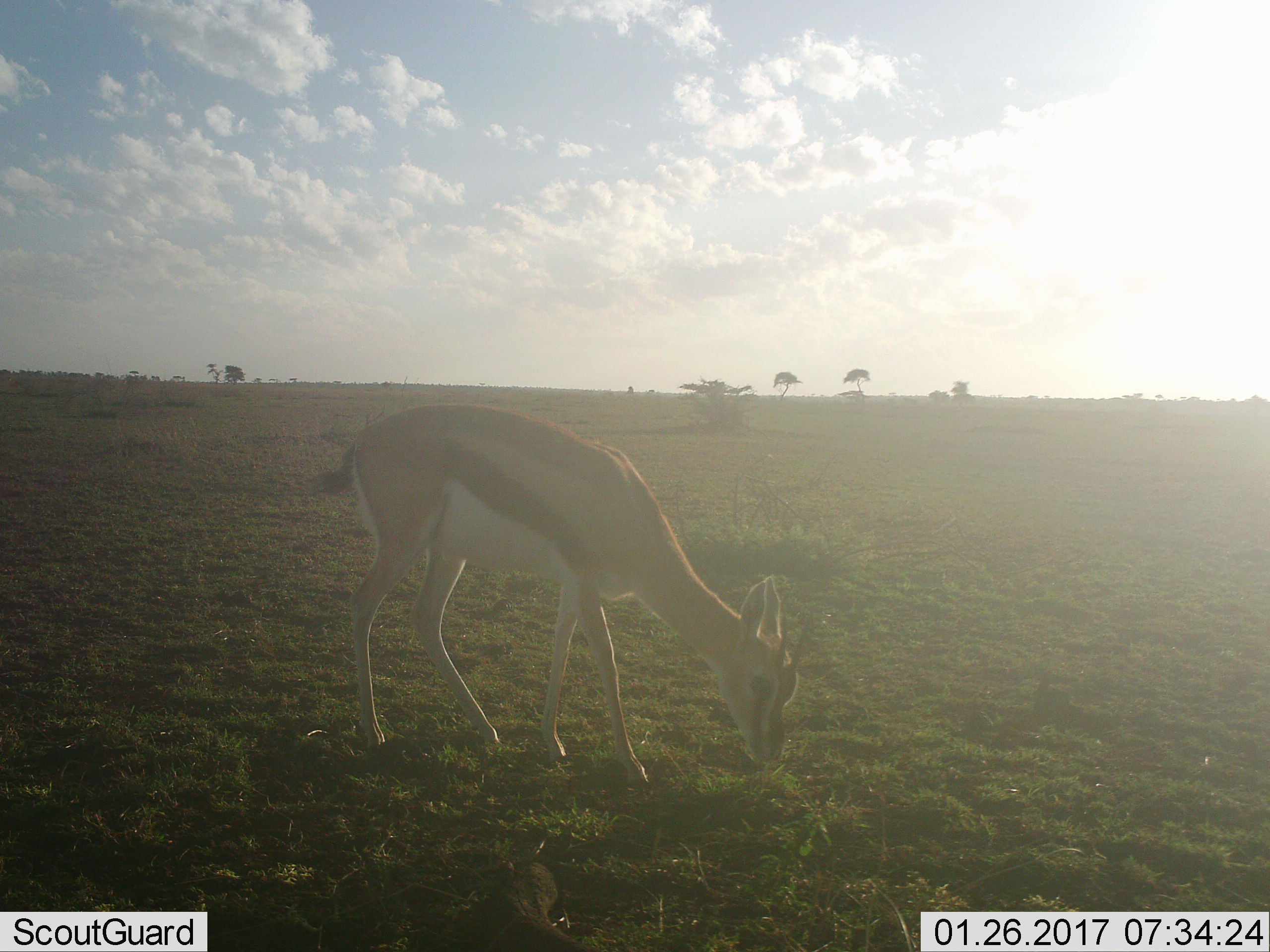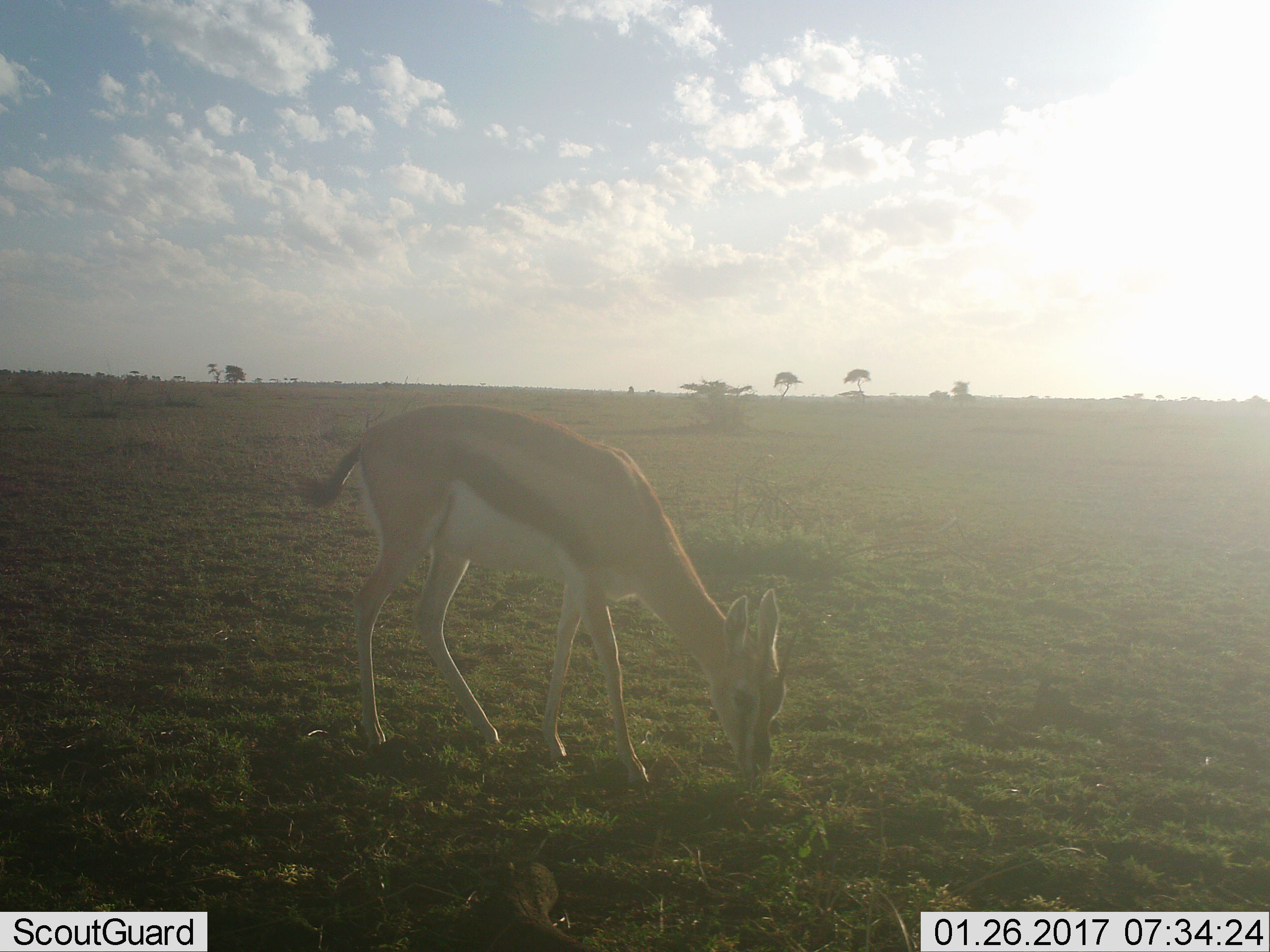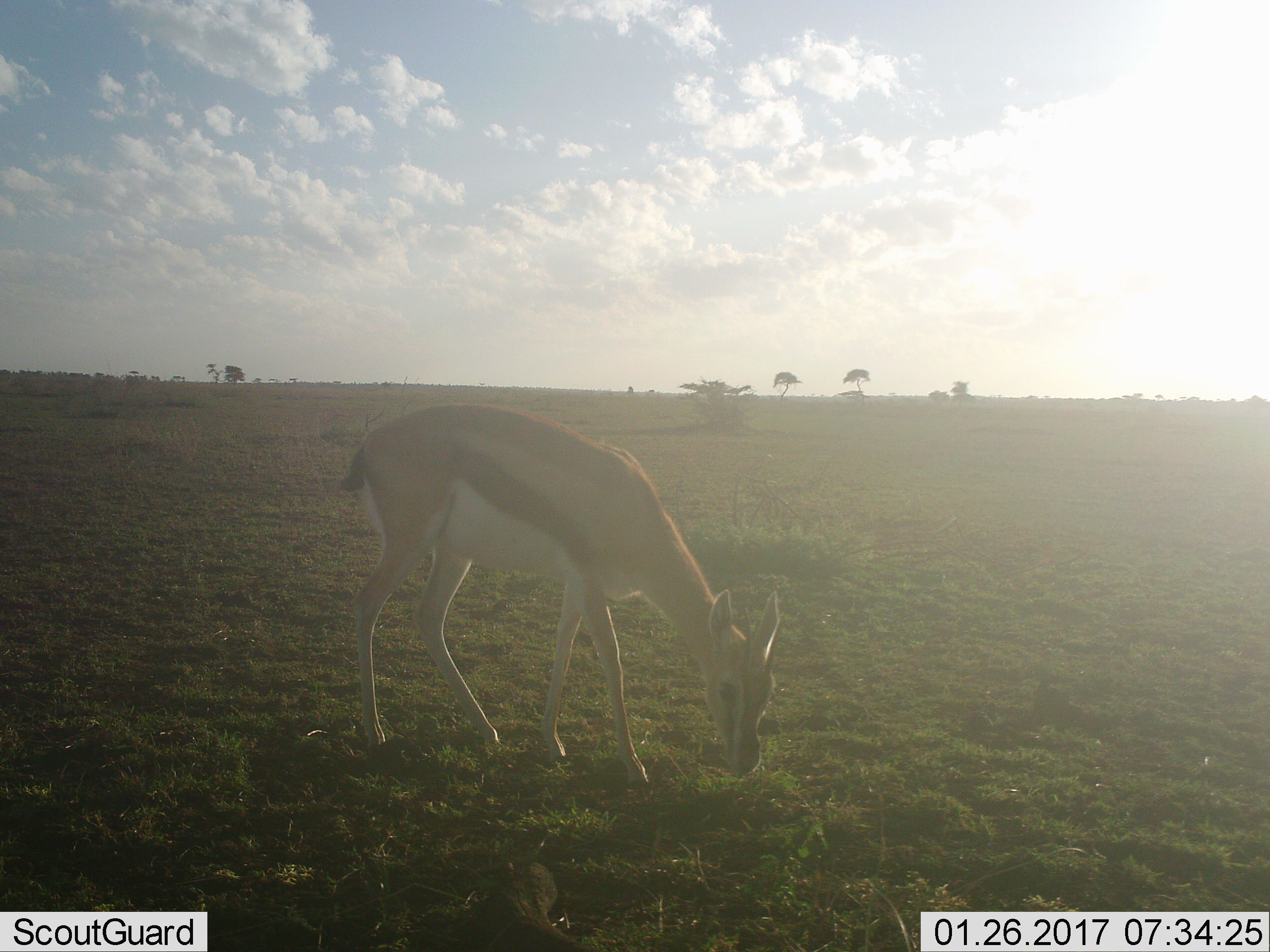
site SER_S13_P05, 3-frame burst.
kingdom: Animalia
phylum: Chordata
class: Mammalia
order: Artiodactyla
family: Bovidae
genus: Eudorcas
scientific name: Eudorcas thomsonii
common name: thomson's gazelle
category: gazellethomsons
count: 1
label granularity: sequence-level